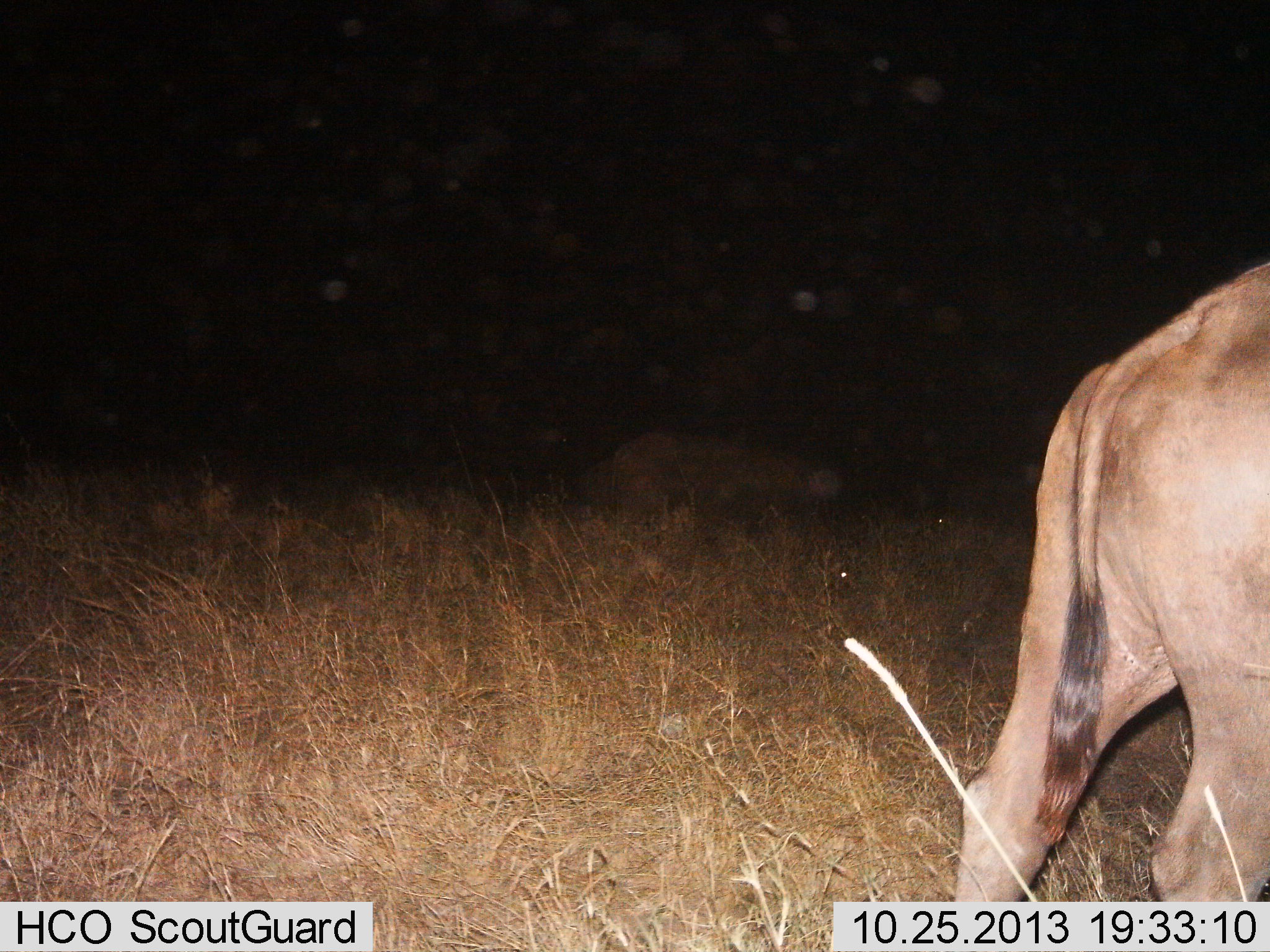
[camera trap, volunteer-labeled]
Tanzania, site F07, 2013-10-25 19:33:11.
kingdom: Animalia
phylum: Chordata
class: Mammalia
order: Artiodactyla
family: Bovidae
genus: Syncerus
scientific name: Syncerus caffer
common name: cape buffalo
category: buffalo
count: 1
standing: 57%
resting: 14%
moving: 43%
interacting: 0%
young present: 0%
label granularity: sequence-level